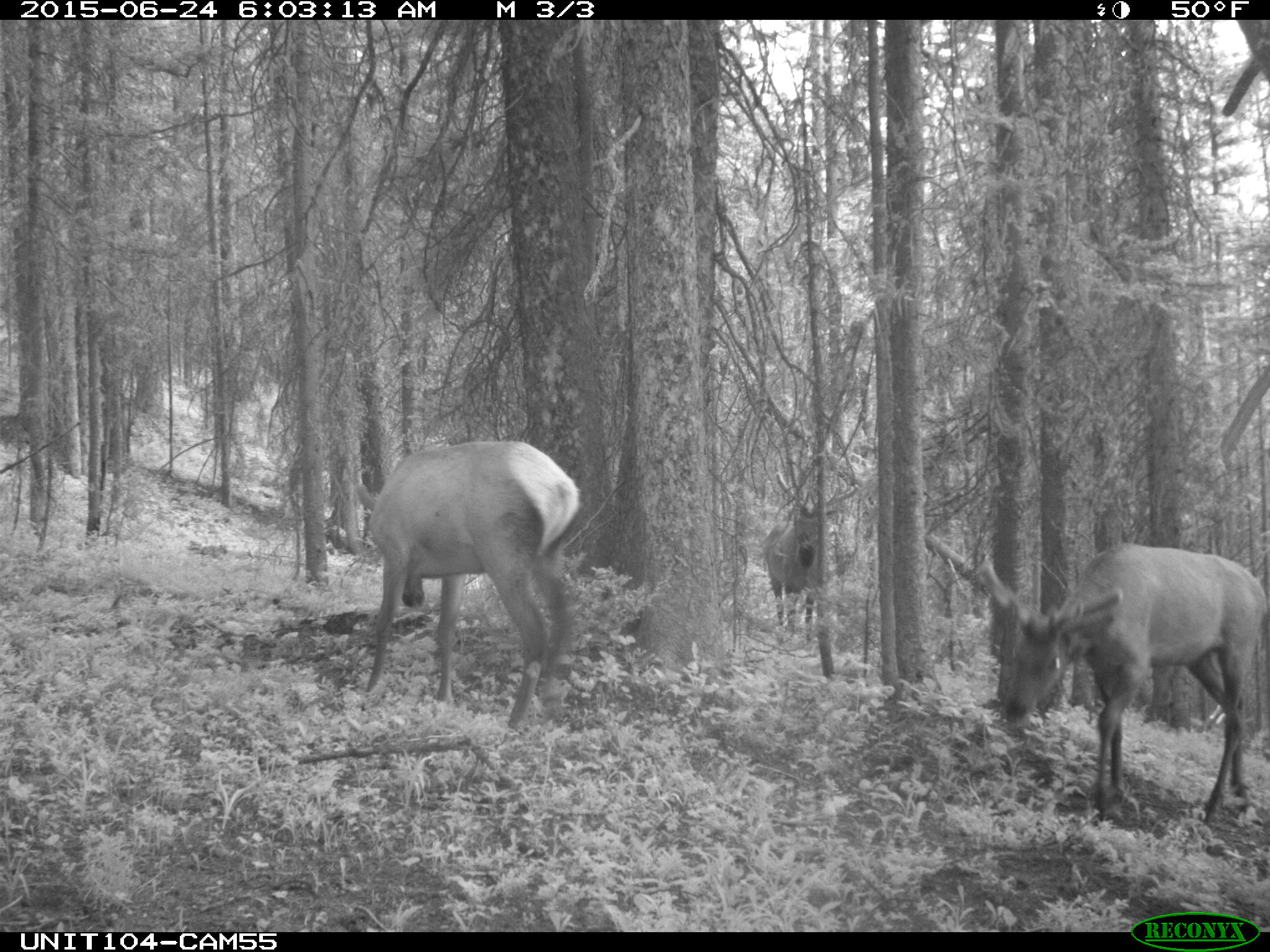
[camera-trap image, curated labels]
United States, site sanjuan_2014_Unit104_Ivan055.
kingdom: Animalia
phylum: Chordata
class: Mammalia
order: Artiodactyla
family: Cervidae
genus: Cervus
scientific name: Cervus elaphus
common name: red deer